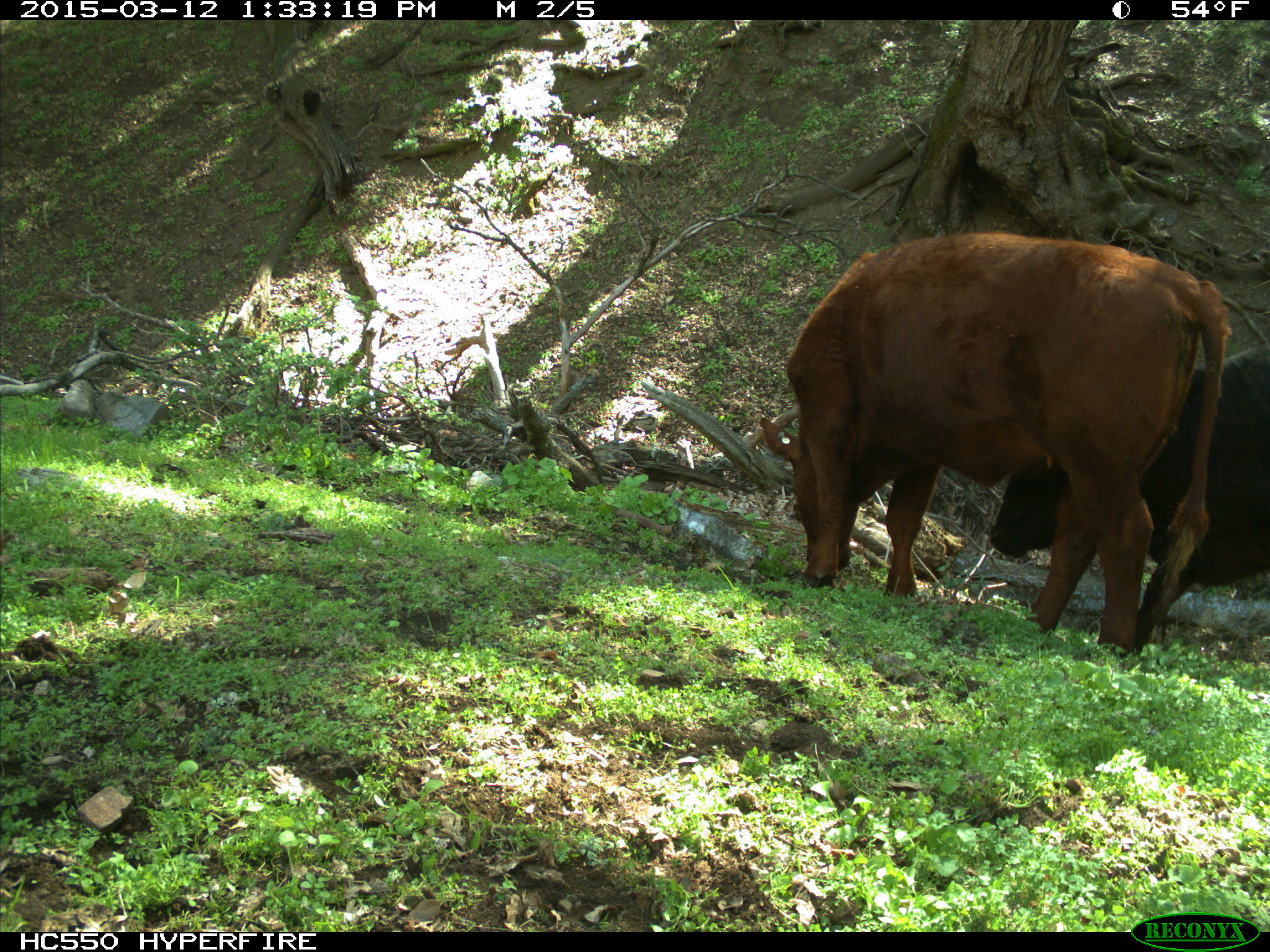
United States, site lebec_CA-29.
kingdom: Animalia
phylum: Chordata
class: Mammalia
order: Artiodactyla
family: Bovidae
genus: Bos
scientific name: Bos taurus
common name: domestic cow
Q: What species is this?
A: Bos taurus (domestic cow).